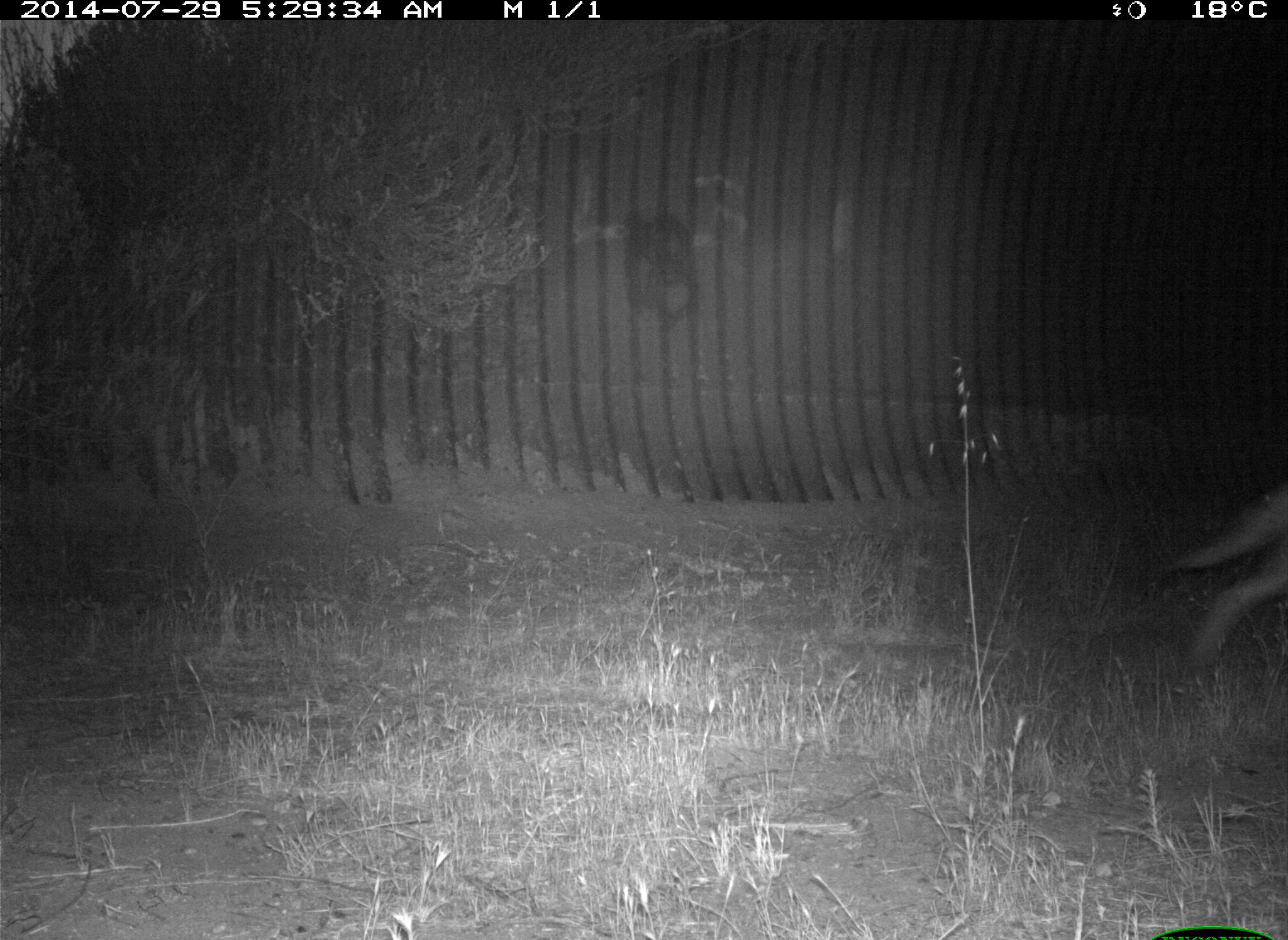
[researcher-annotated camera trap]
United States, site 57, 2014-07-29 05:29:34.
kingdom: Animalia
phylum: Chordata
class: Mammalia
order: Carnivora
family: Canidae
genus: Canis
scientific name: Canis latrans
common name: coyote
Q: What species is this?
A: Coyote (Canis latrans).